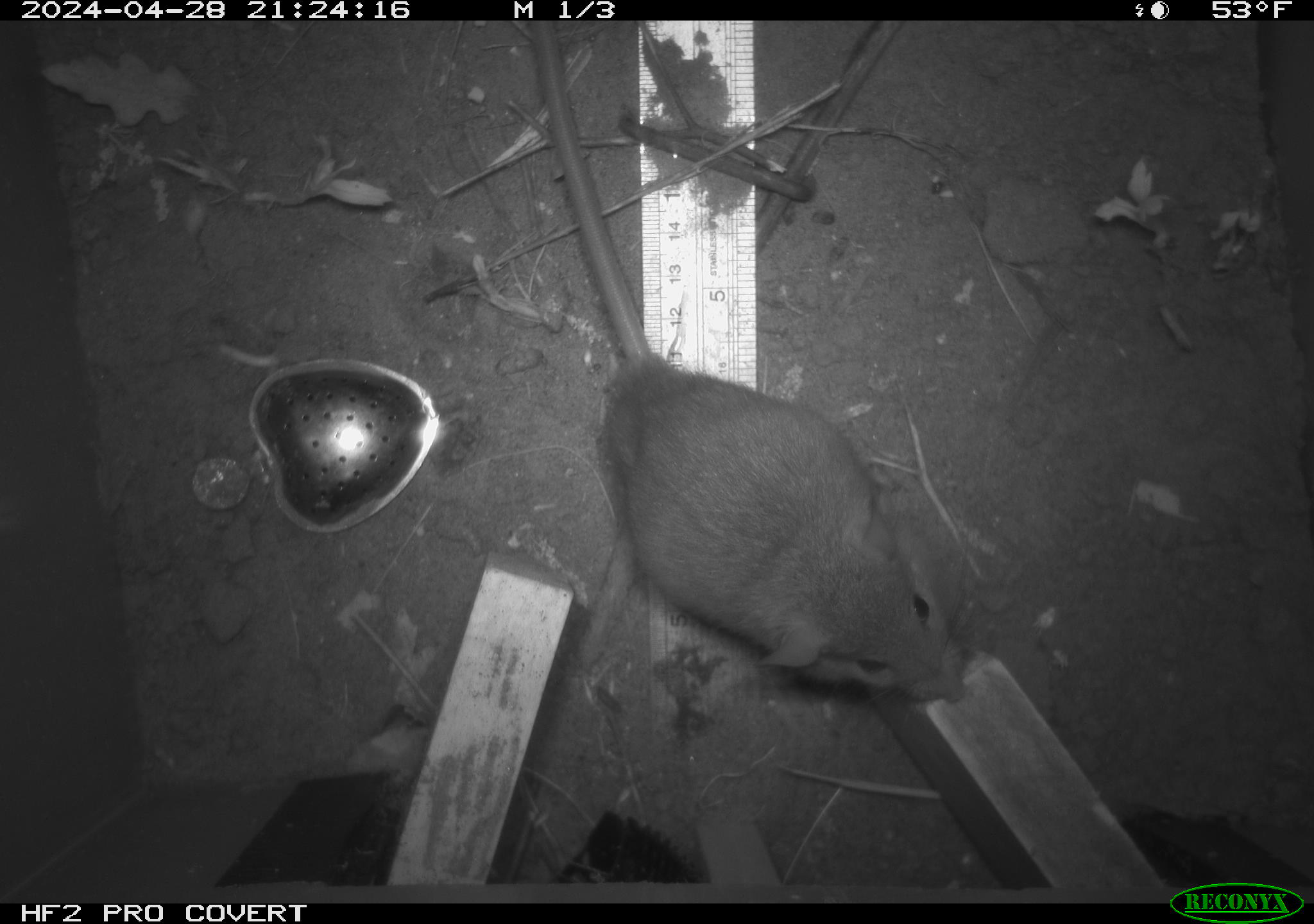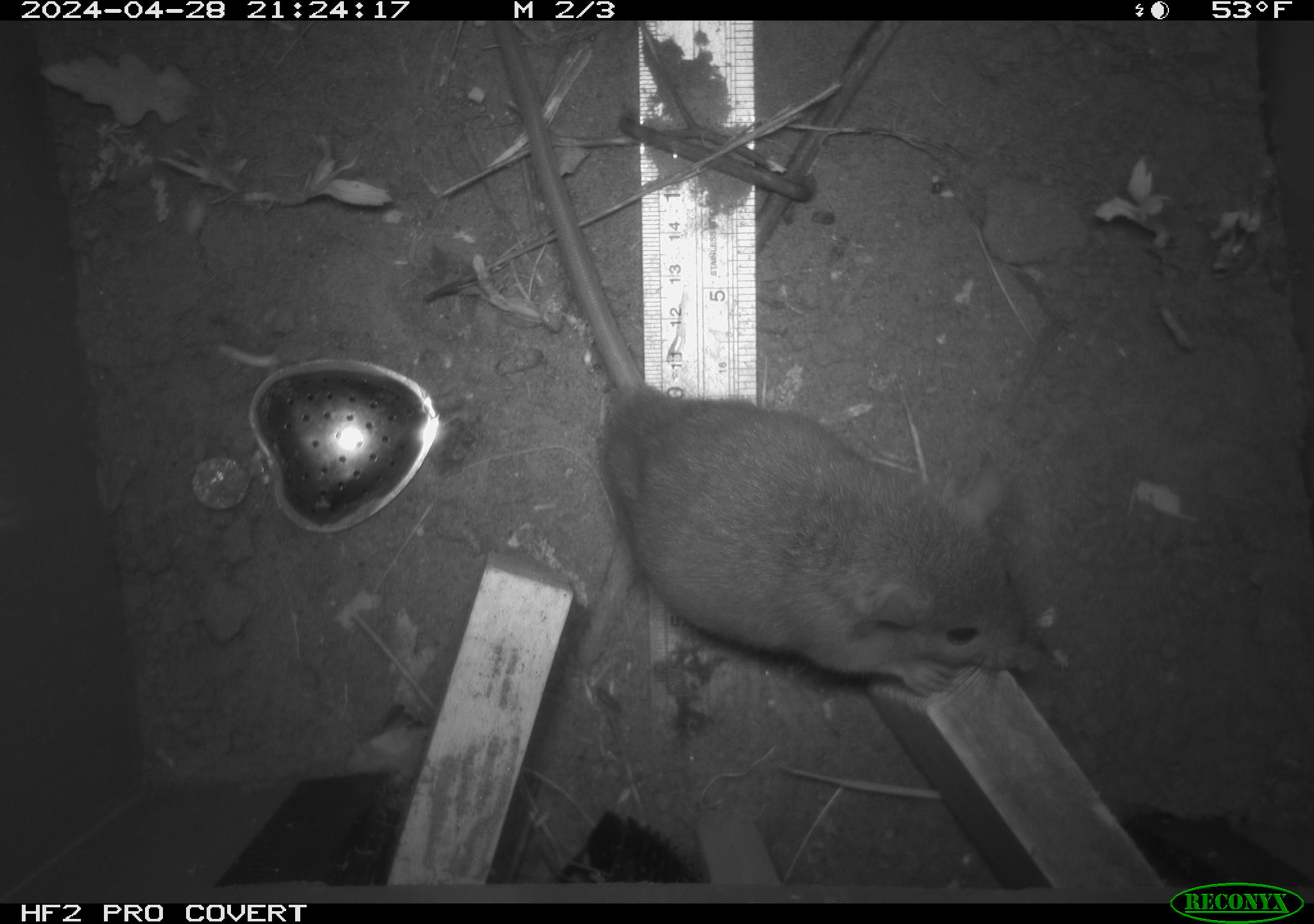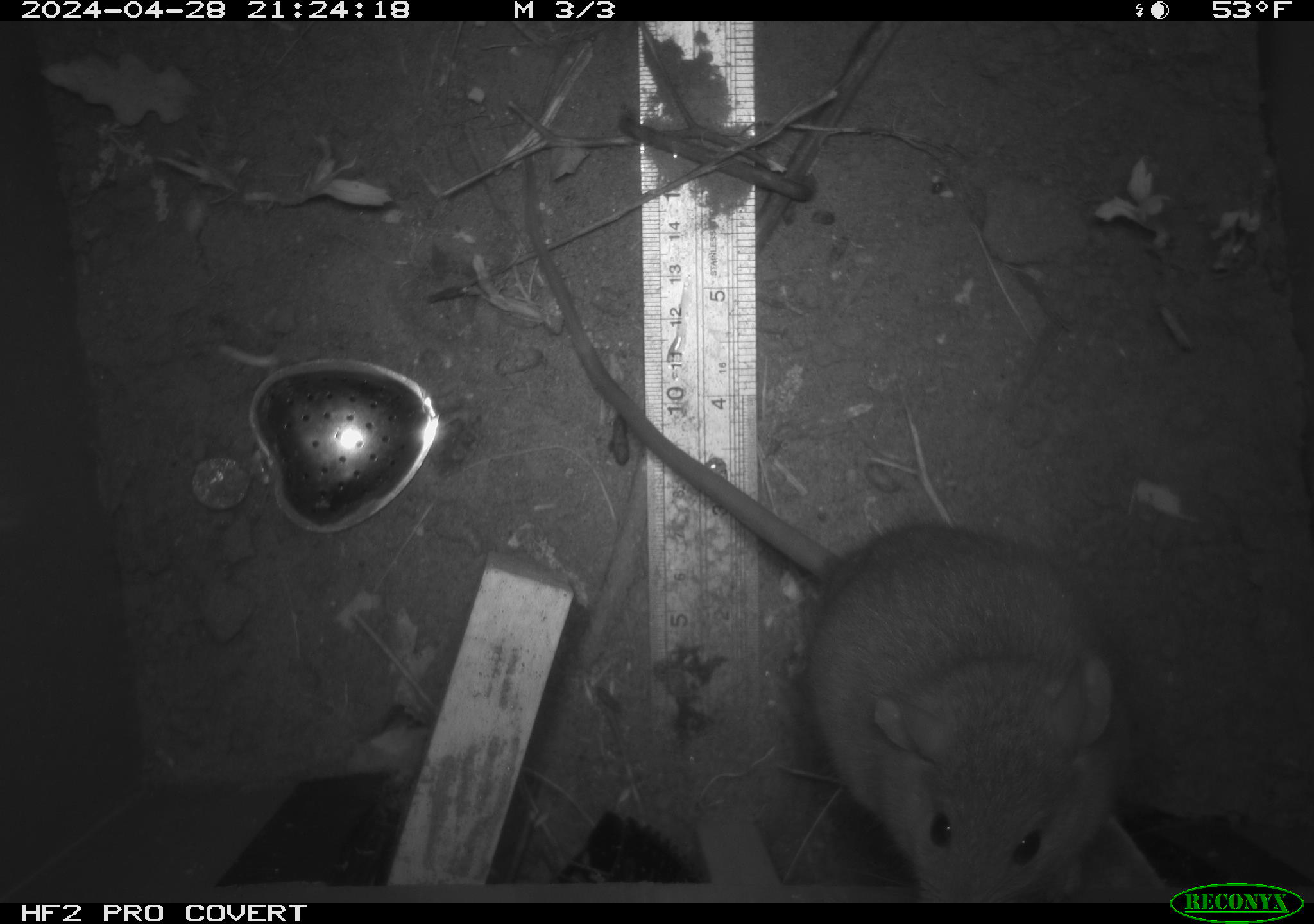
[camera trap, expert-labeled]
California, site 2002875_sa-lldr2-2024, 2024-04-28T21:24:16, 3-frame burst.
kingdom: Animalia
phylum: Chordata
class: Mammalia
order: Rodentia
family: Muridae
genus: Rattus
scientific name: Rattus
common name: rat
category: rattus species